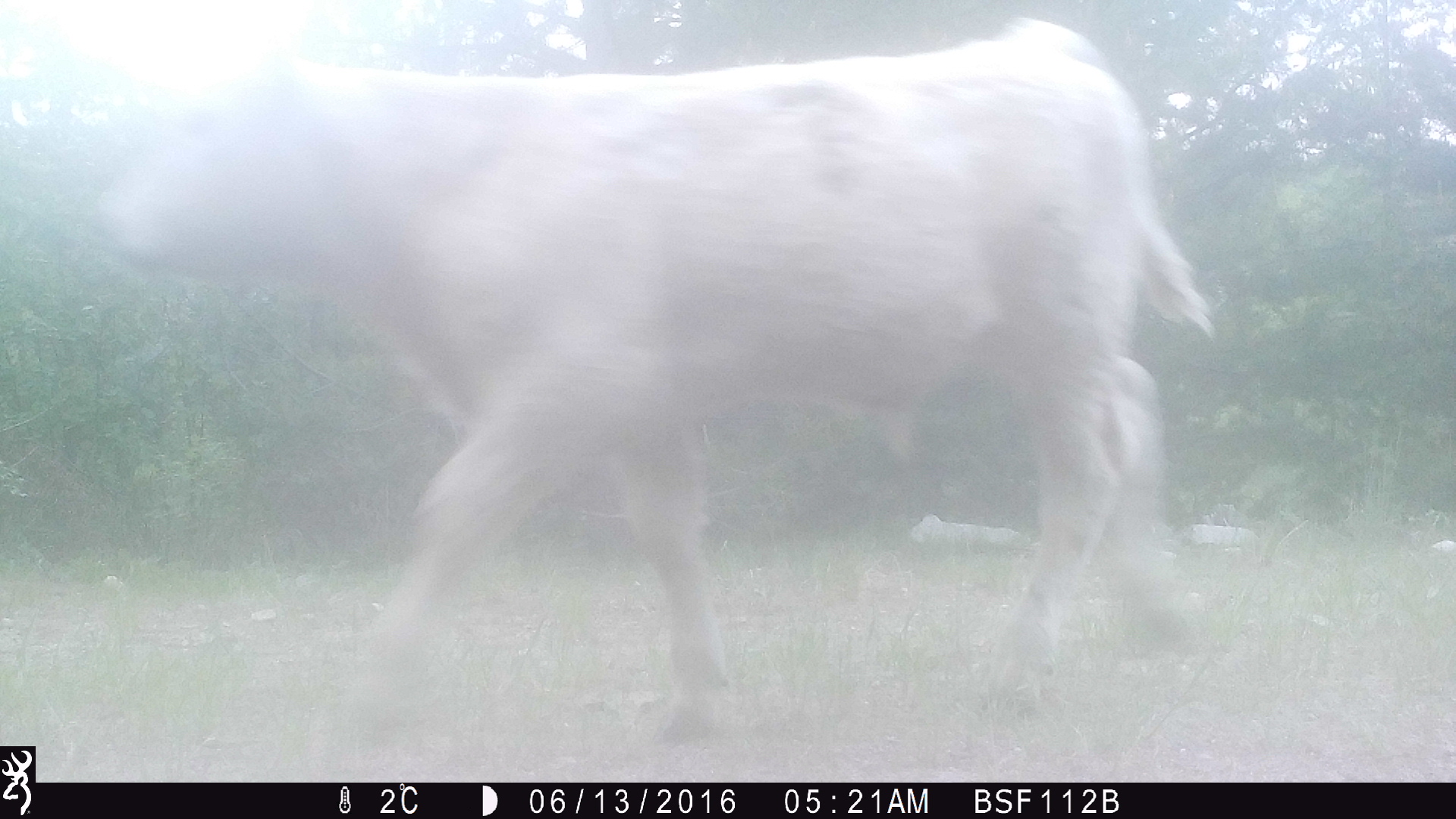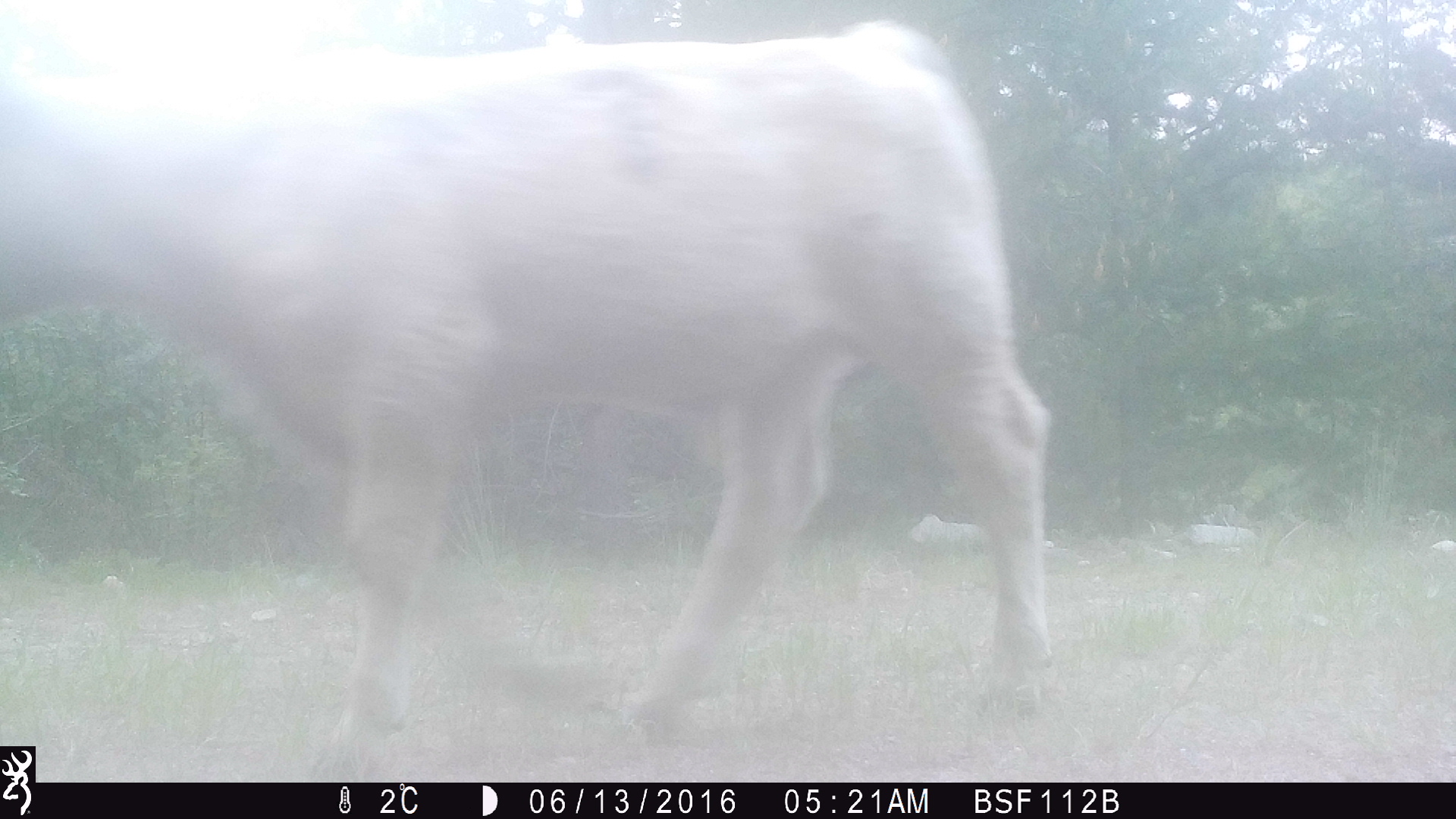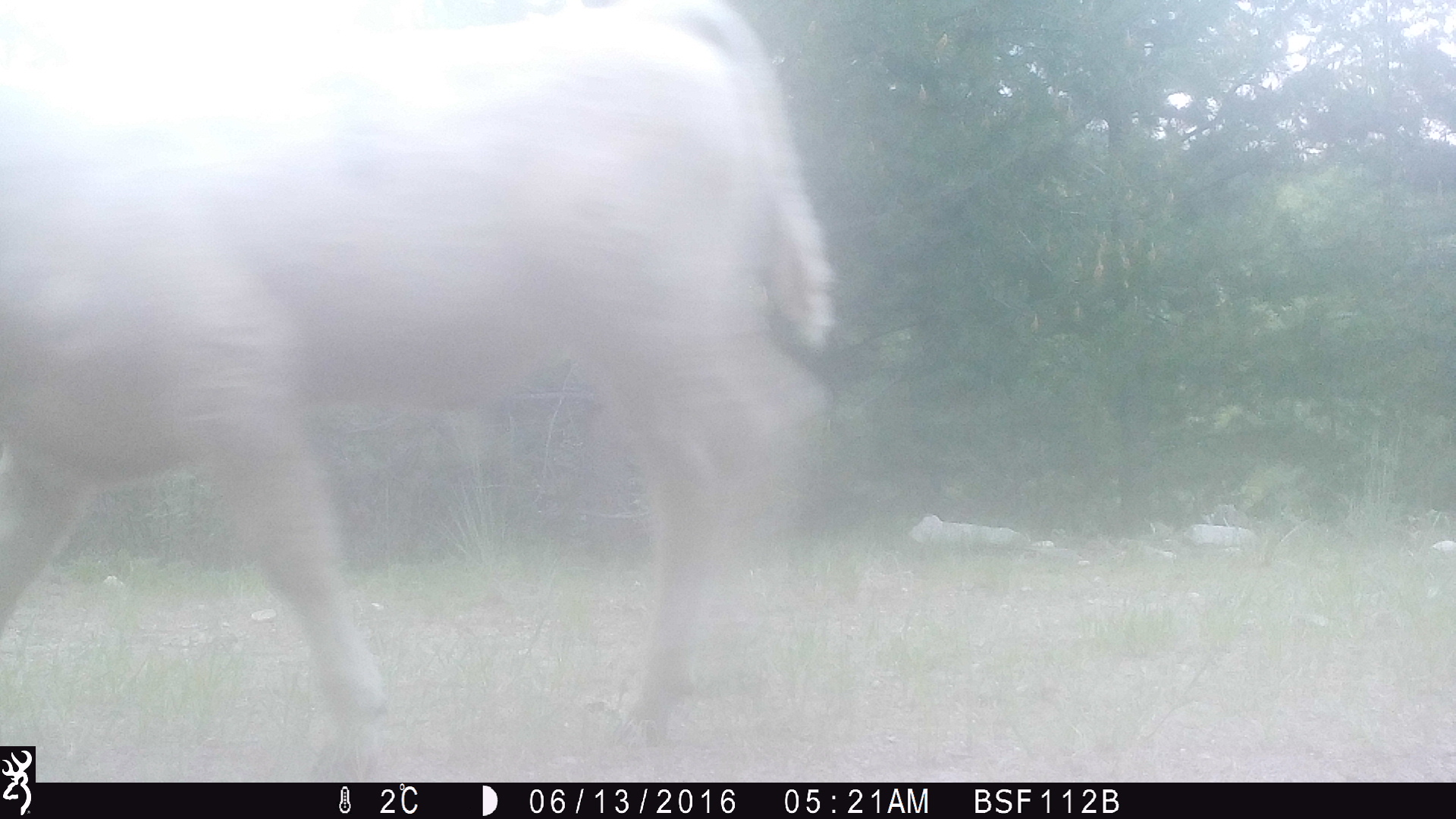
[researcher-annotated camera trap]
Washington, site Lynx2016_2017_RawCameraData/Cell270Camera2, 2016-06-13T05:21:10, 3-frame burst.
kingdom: Animalia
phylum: Chordata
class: Mammalia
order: Artiodactyla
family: Bovidae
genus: Bos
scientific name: Bos taurus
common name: domestic cattle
Domestic cattle (Bos taurus). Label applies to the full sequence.